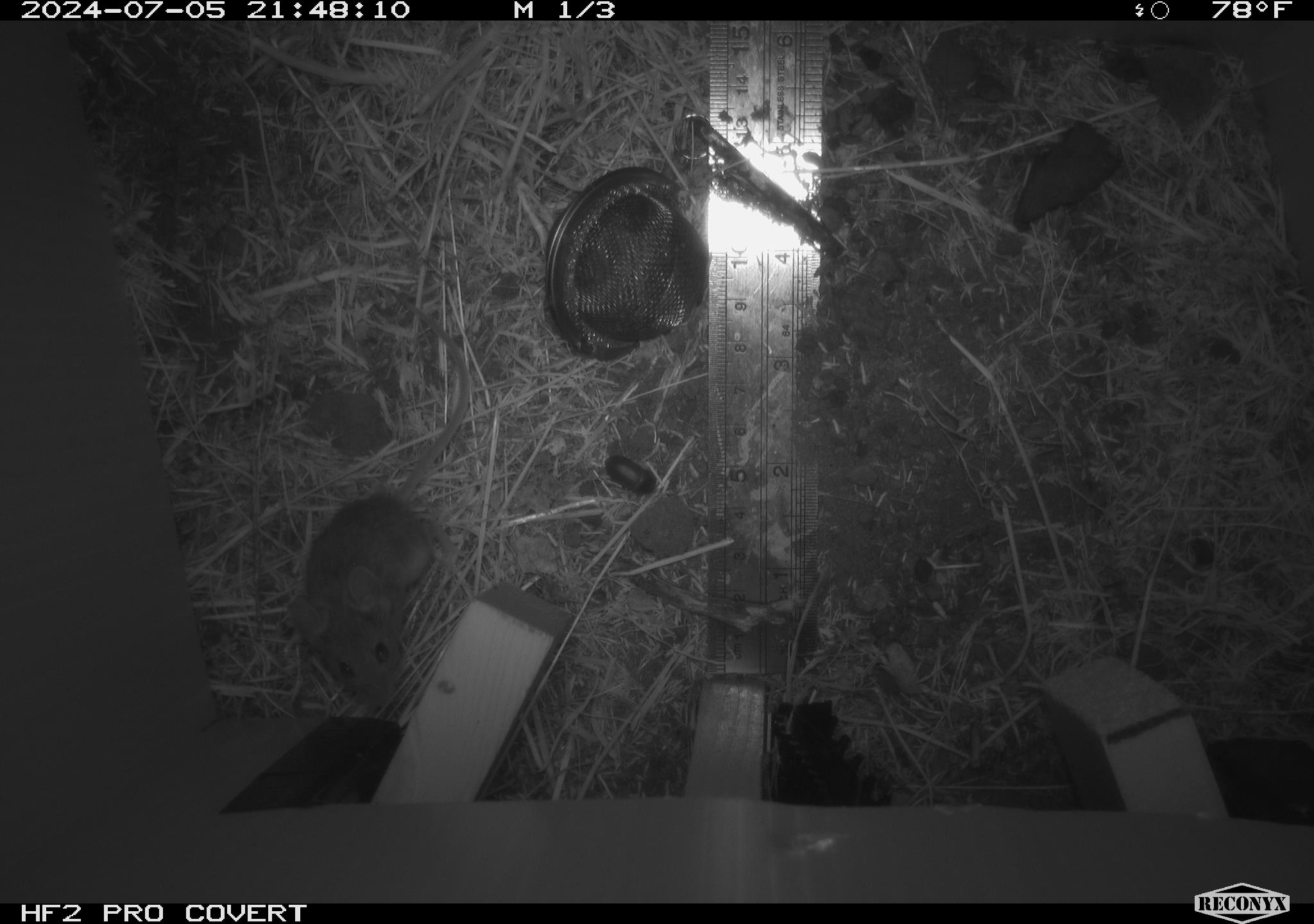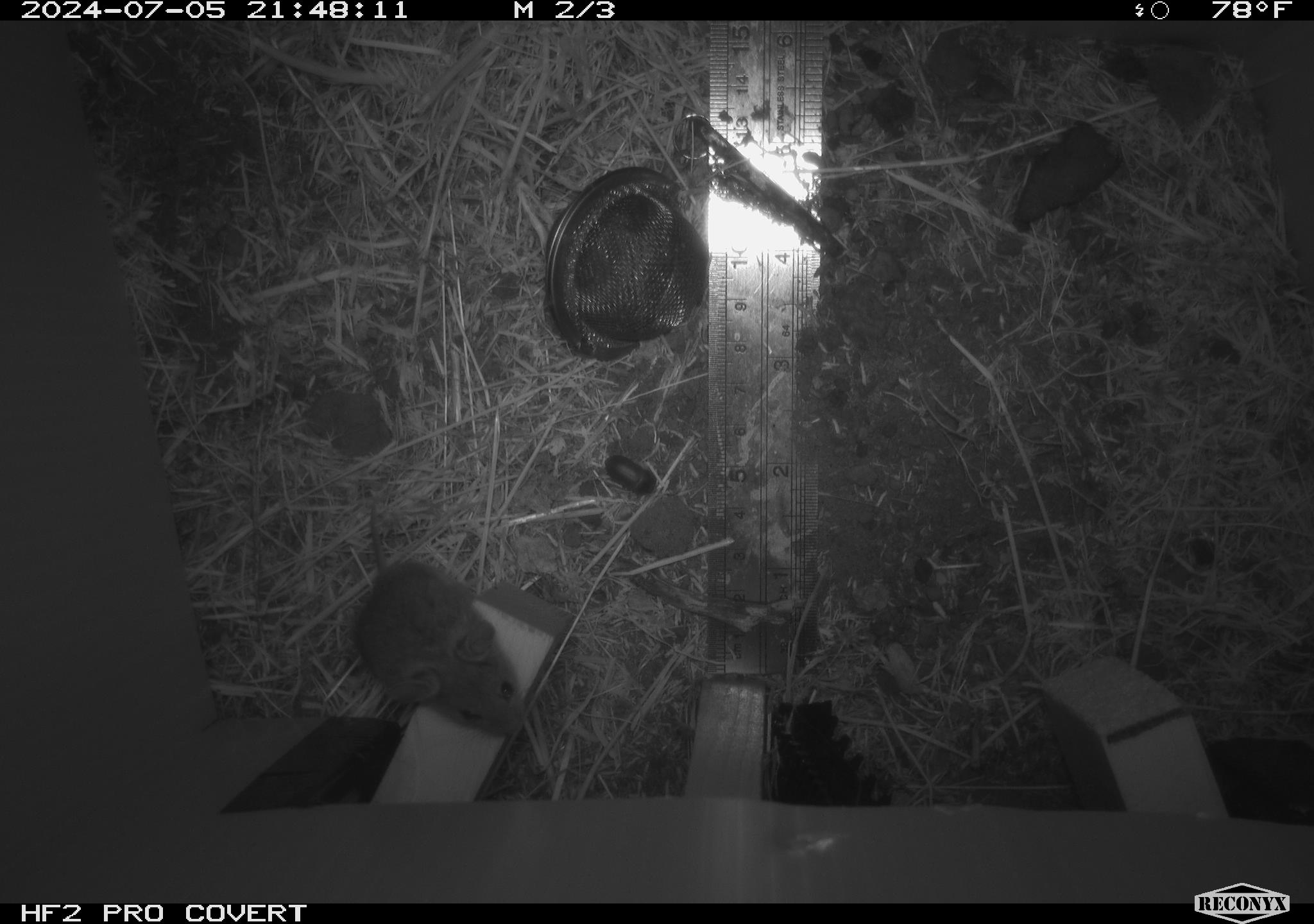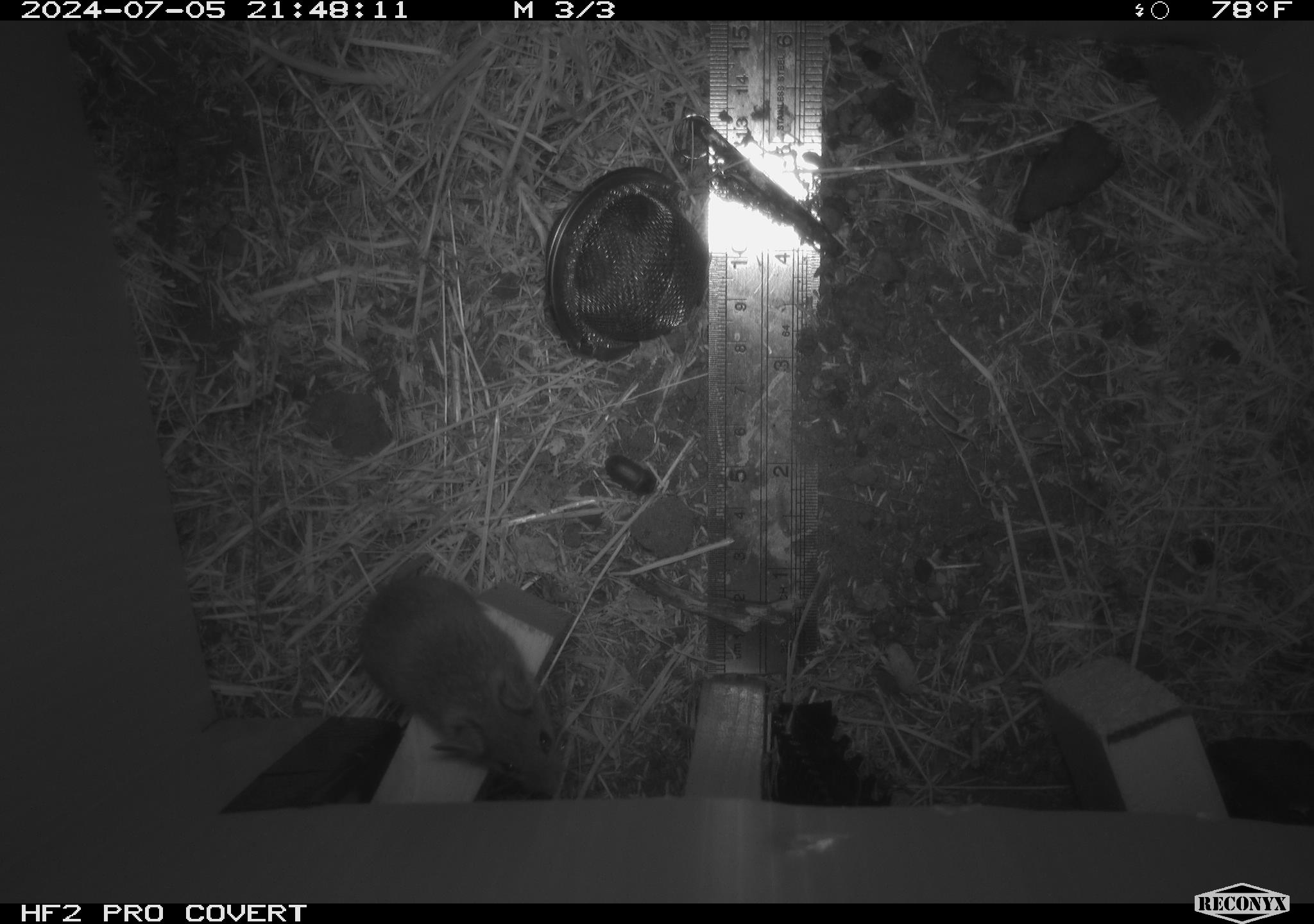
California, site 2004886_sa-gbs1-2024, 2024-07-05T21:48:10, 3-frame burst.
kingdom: Animalia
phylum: Chordata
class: Mammalia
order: Rodentia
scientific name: Rodentia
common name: mouse species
Mouse species (Rodentia).